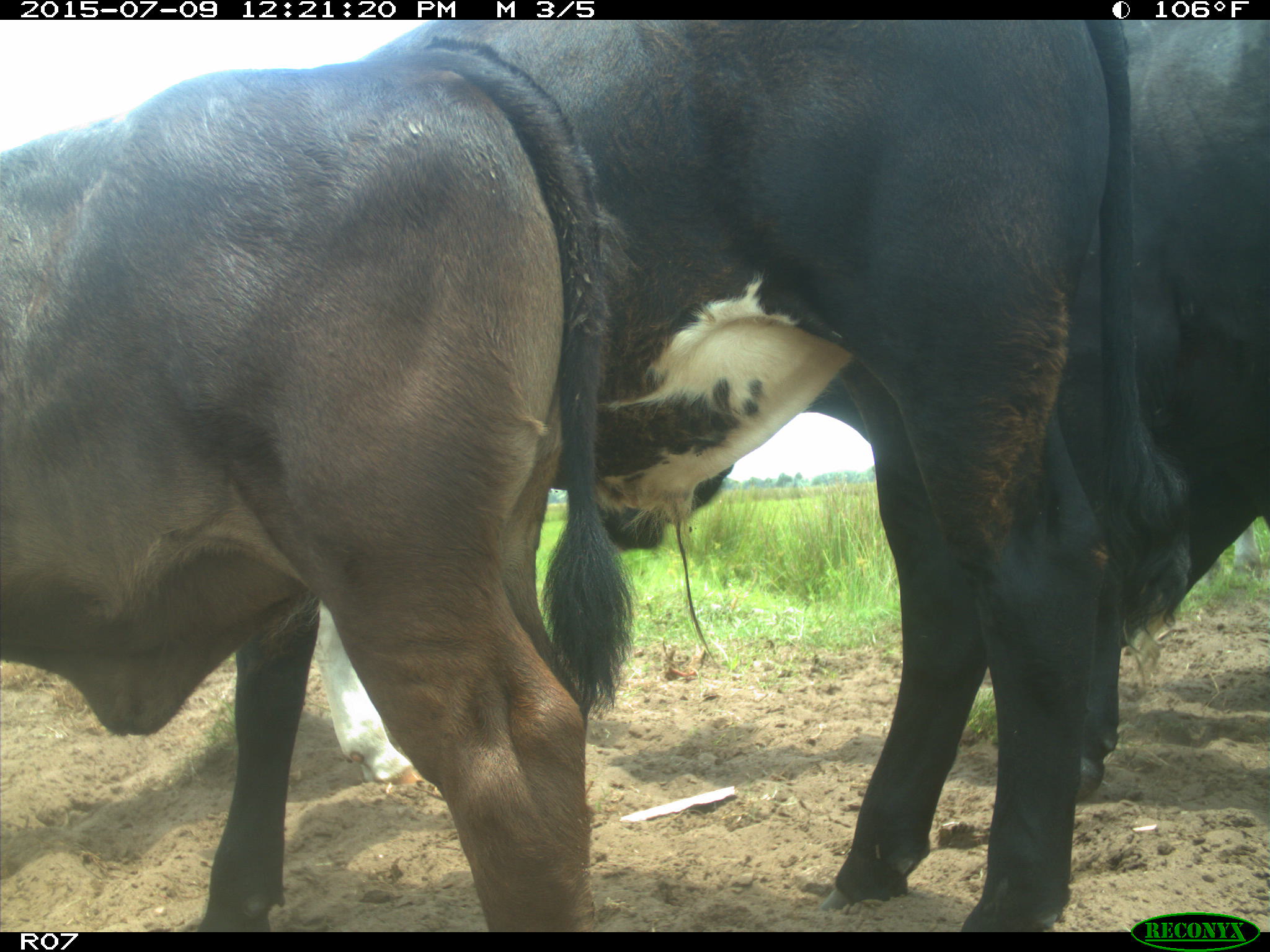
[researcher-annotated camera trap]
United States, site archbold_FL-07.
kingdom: Animalia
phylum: Chordata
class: Mammalia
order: Artiodactyla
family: Bovidae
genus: Bos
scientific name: Bos taurus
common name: domestic cow